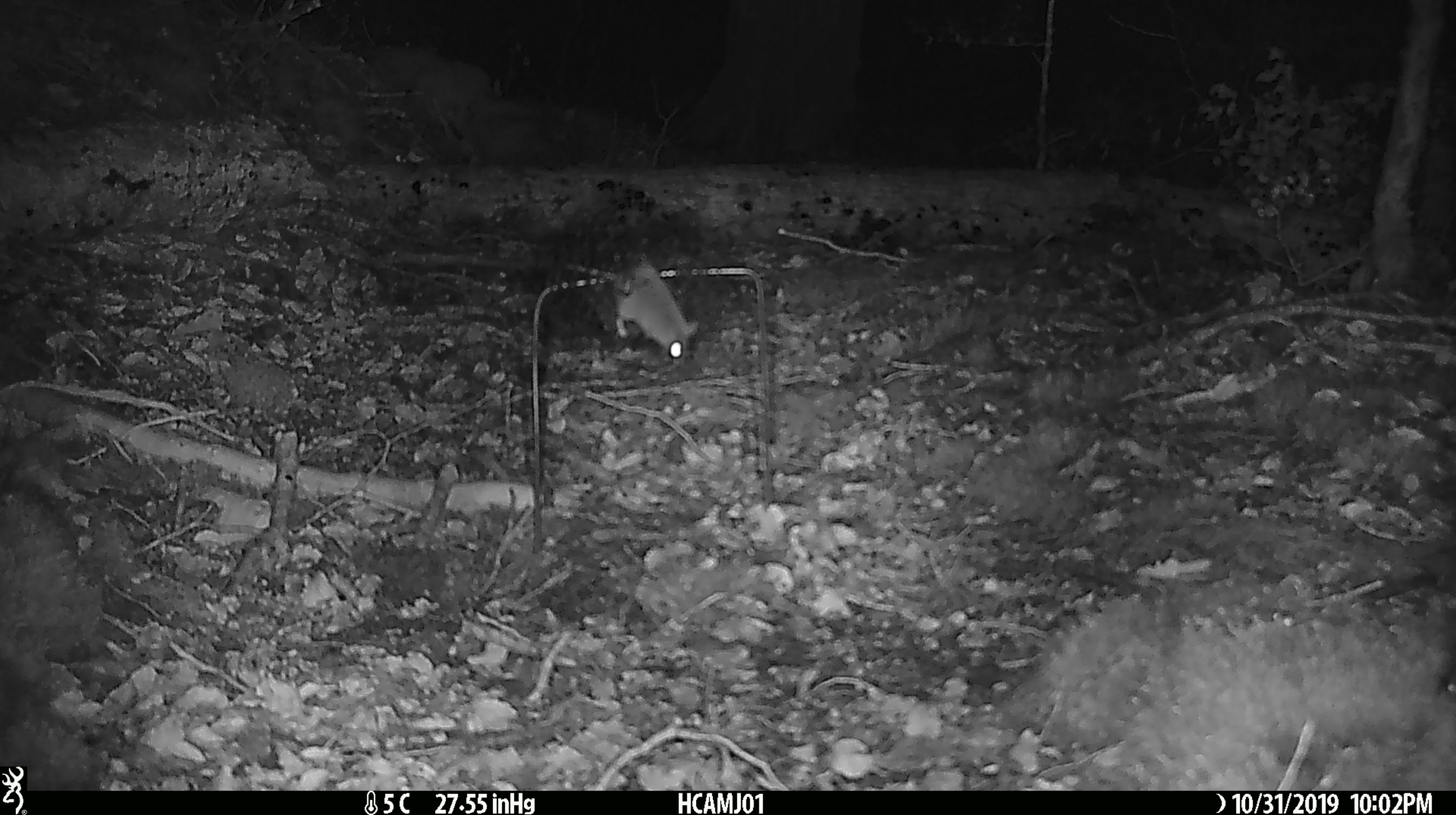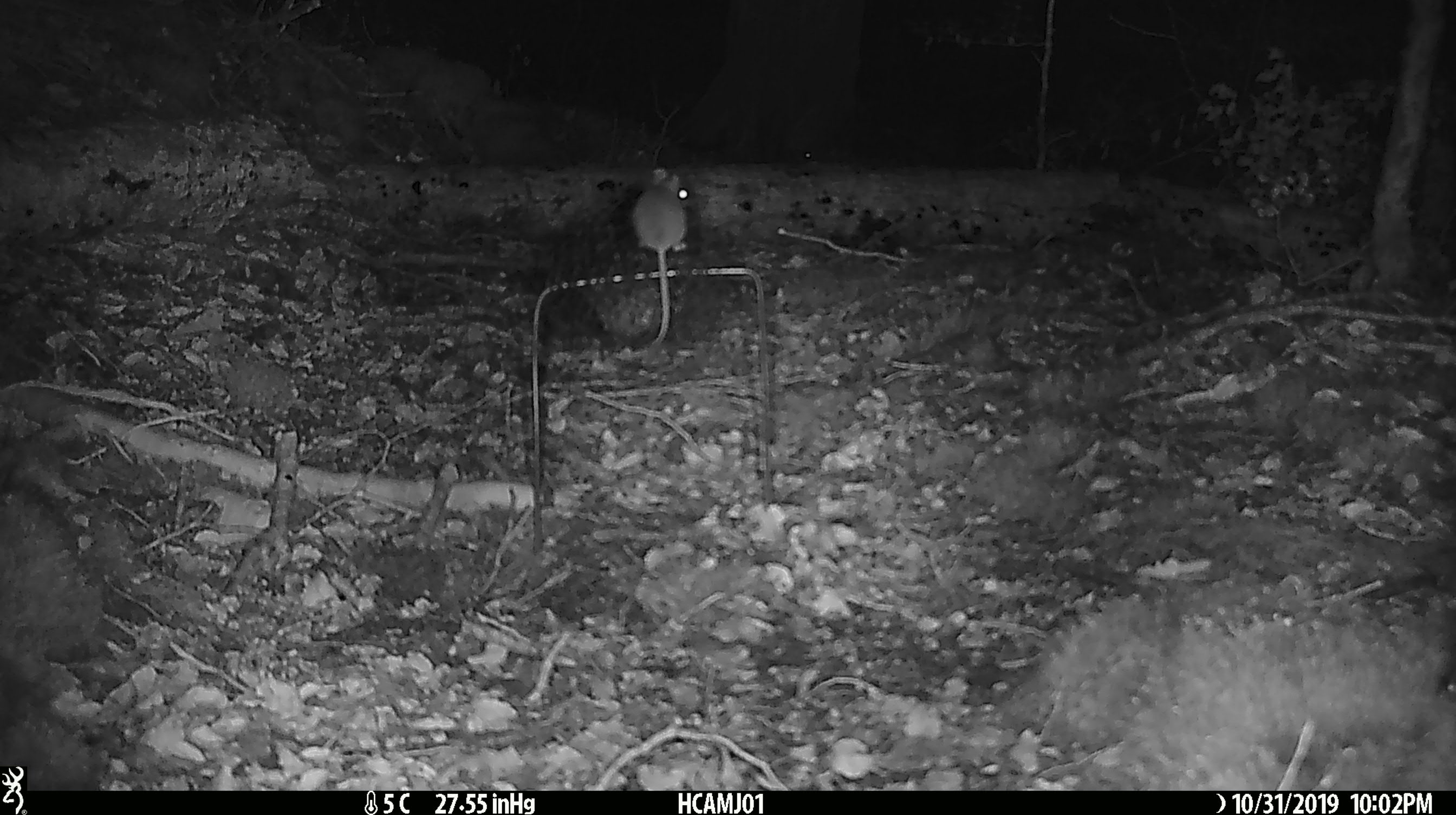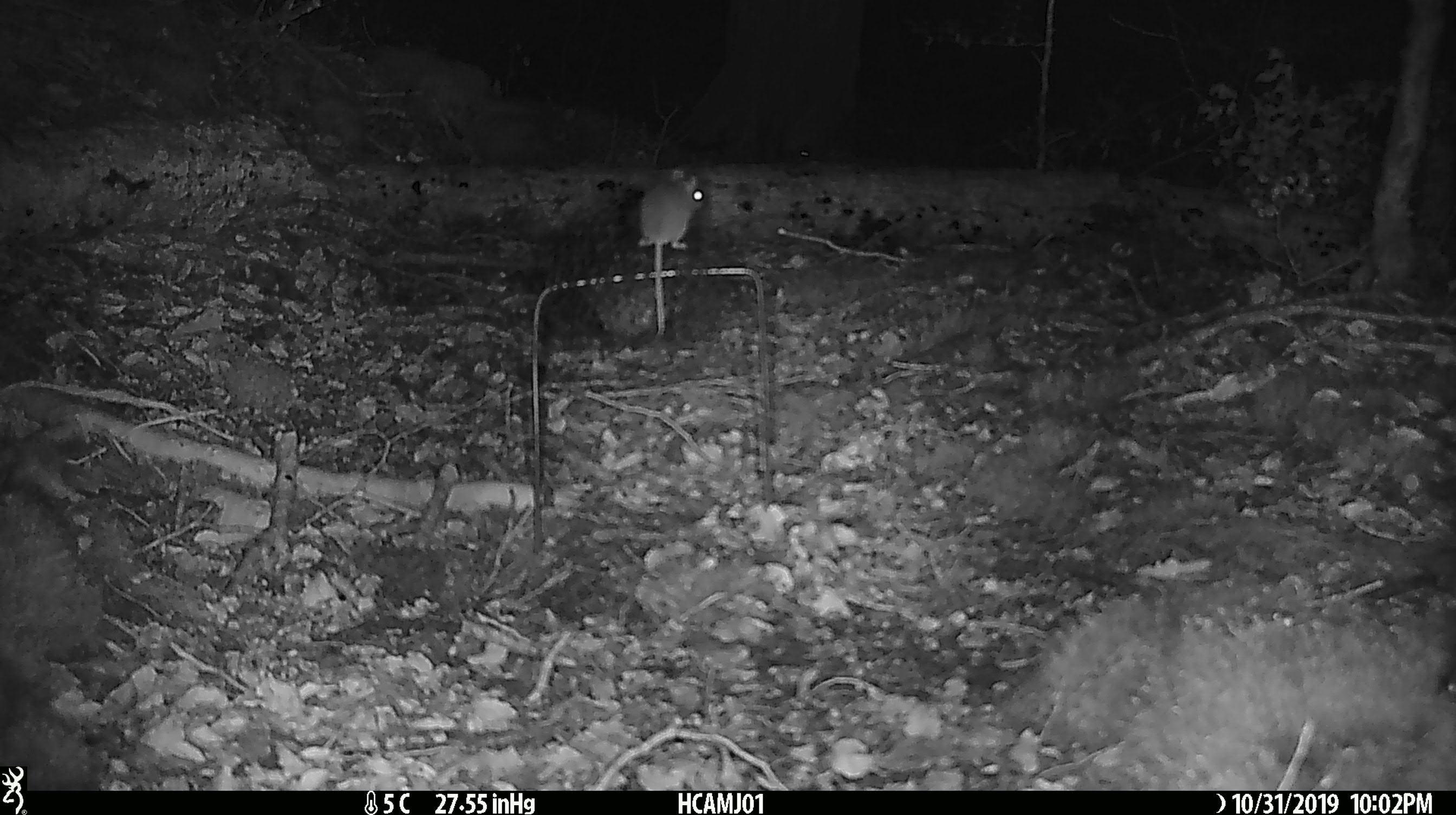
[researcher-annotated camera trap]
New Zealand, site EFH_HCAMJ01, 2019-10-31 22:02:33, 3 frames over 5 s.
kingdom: Animalia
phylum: Chordata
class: Mammalia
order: Rodentia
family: Muridae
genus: Mus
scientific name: Mus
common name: mouse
Mouse (Mus).